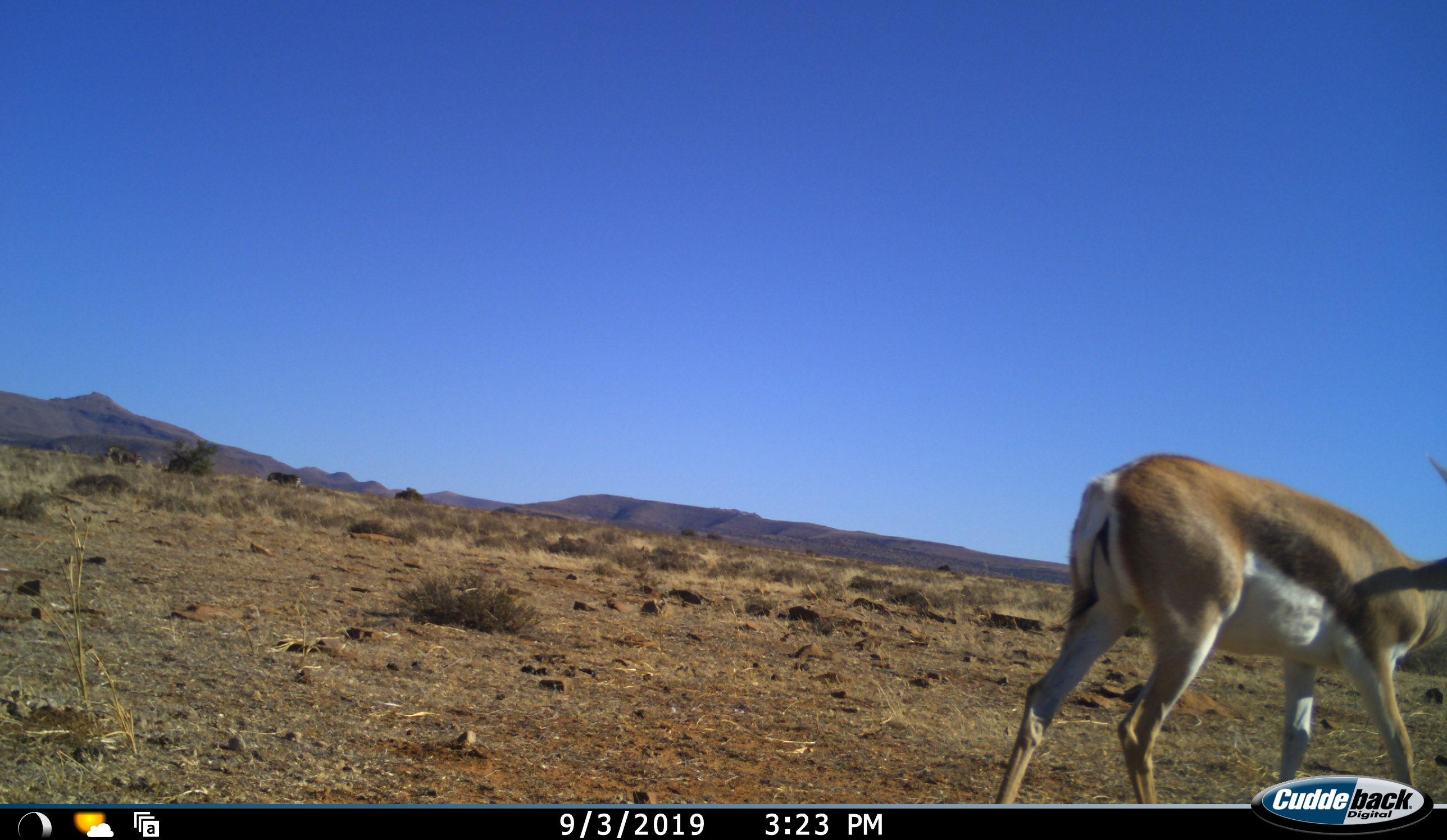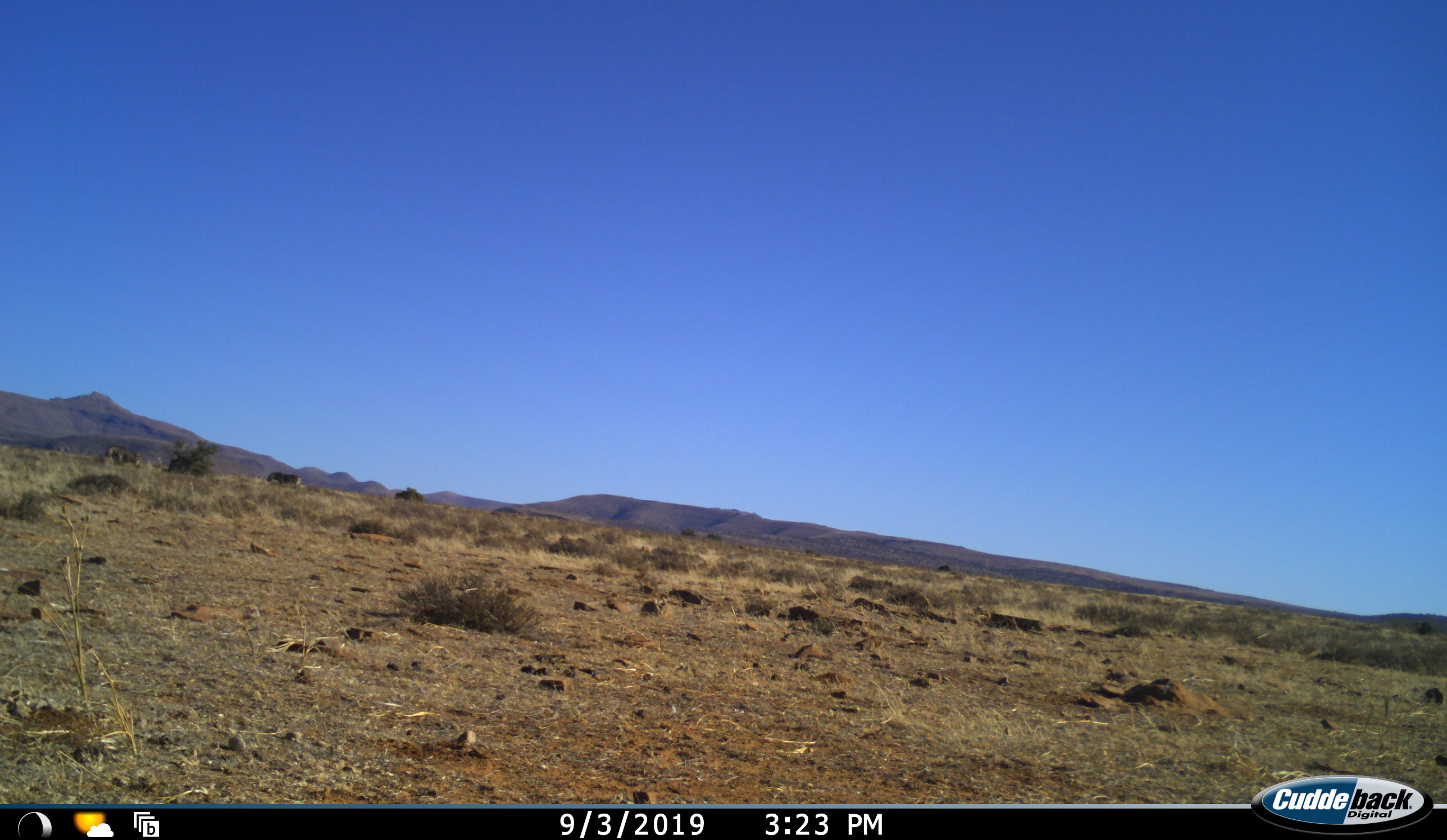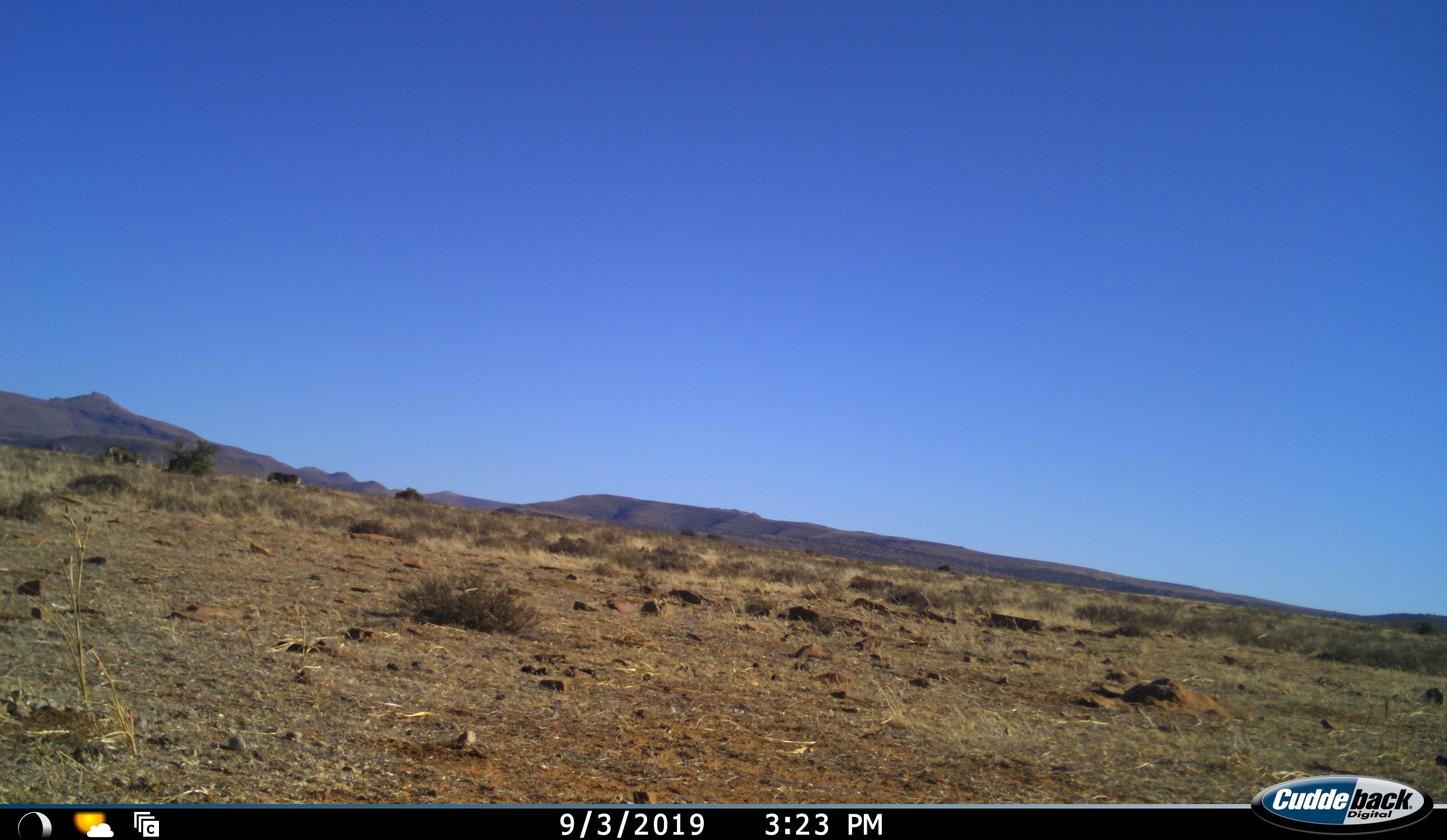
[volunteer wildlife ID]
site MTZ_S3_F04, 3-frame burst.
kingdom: Animalia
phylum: Chordata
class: Mammalia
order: Artiodactyla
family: Bovidae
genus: Antidorcas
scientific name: Antidorcas marsupialis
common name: springbok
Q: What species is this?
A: Springbok (Antidorcas marsupialis).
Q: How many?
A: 1.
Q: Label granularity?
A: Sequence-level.